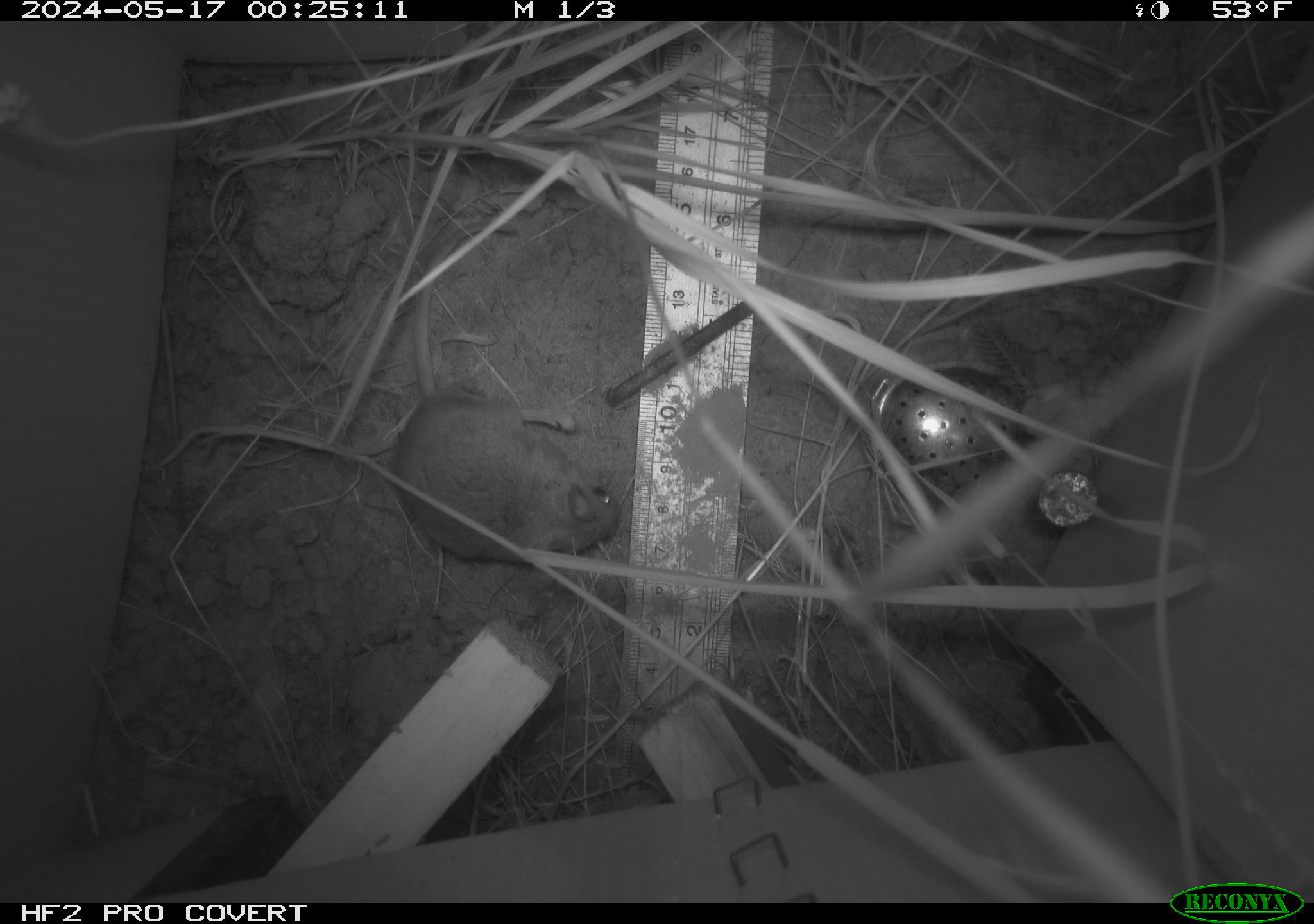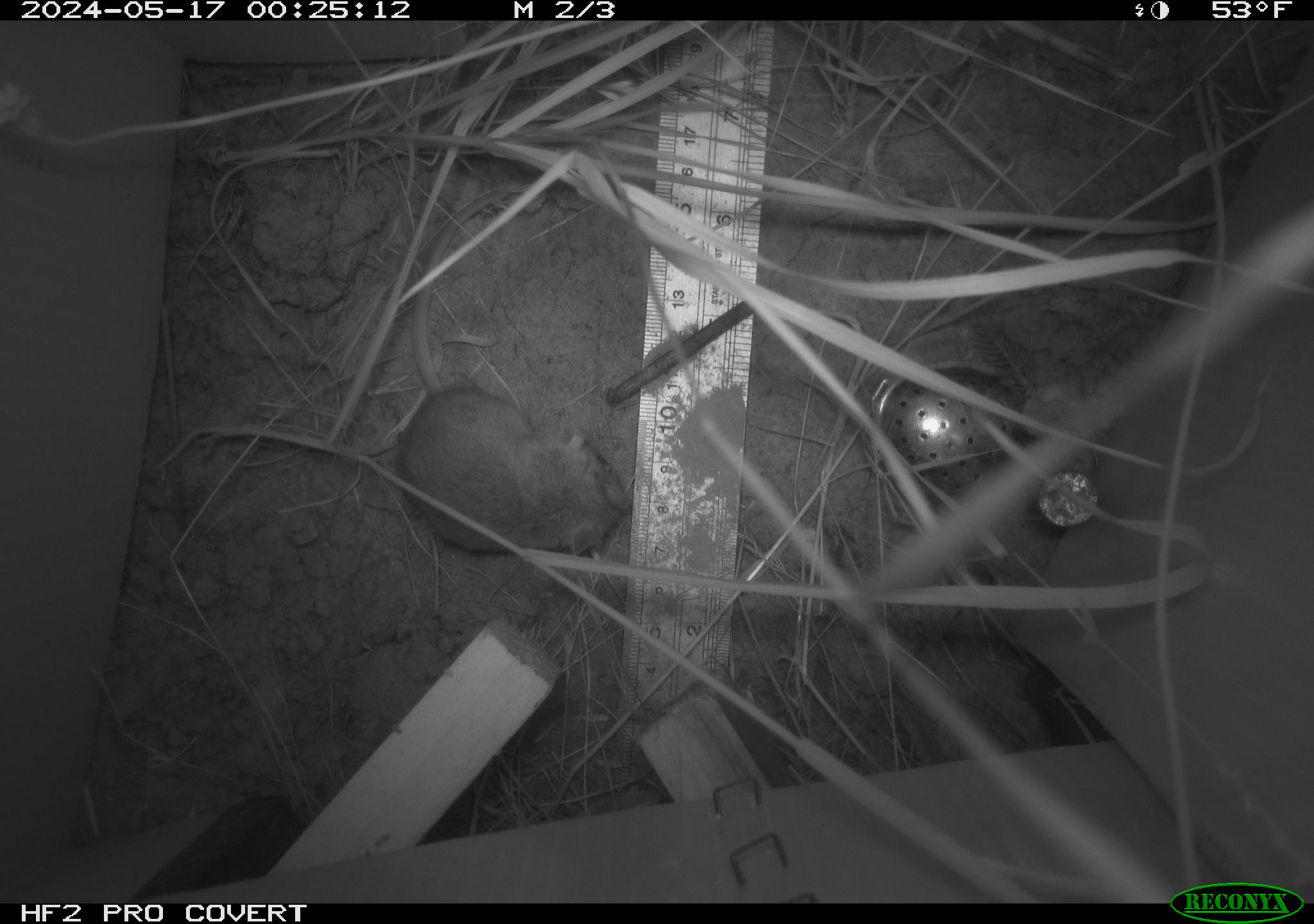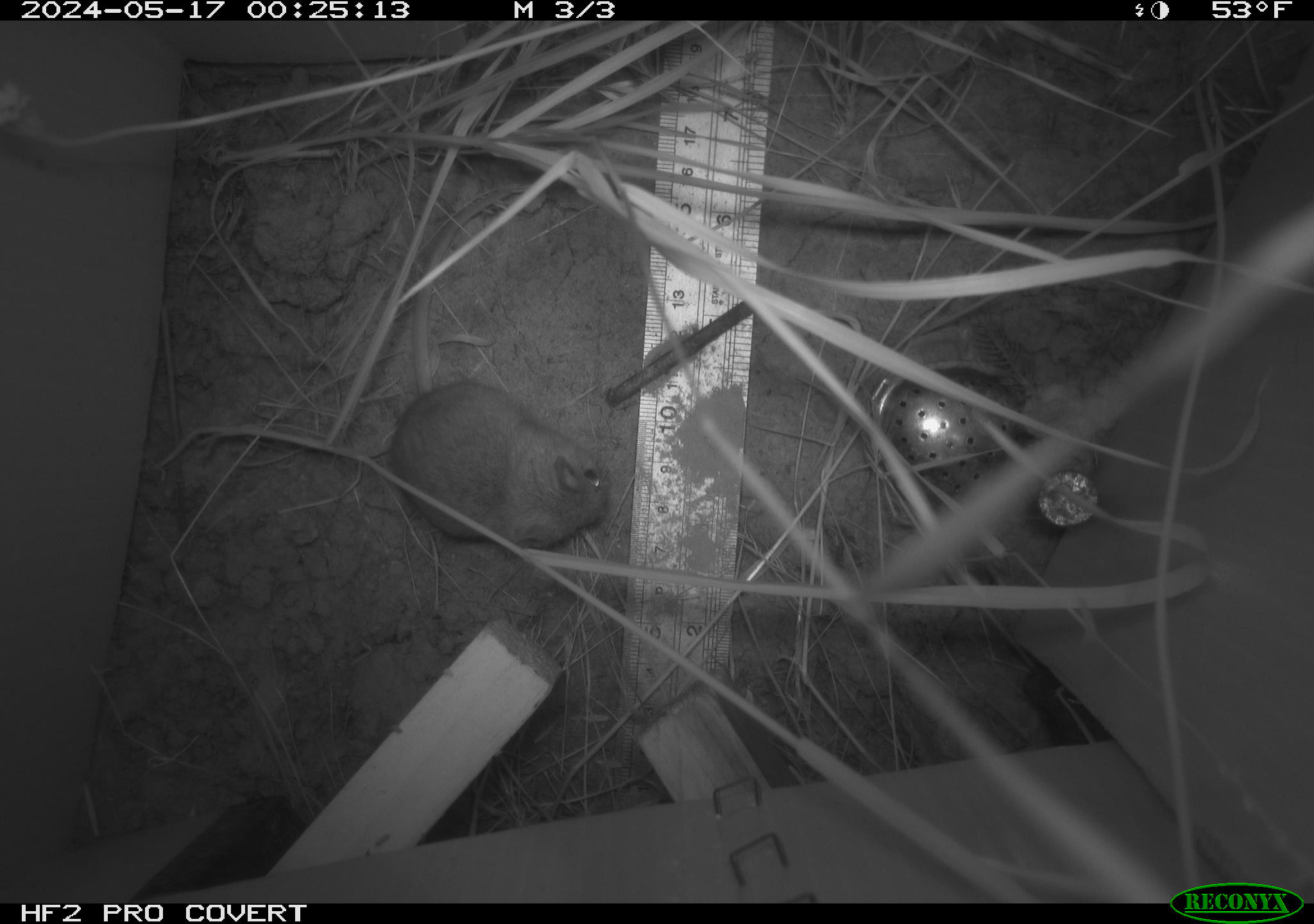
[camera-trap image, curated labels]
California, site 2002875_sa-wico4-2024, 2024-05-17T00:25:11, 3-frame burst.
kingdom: Animalia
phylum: Chordata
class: Mammalia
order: Rodentia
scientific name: Rodentia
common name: rodent